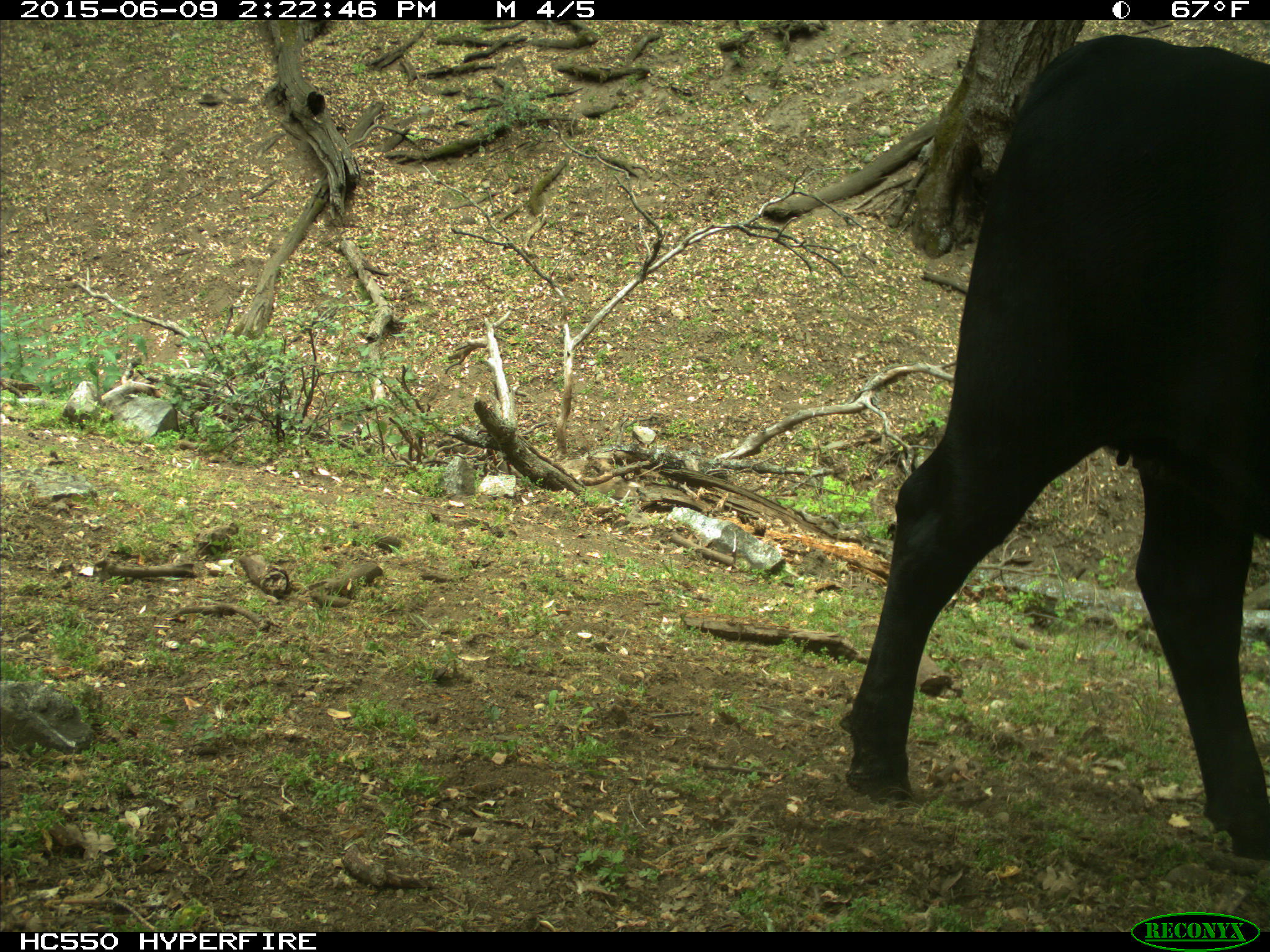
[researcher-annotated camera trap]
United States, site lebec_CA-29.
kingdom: Animalia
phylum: Chordata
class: Mammalia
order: Artiodactyla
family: Bovidae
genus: Bos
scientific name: Bos taurus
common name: domestic cow